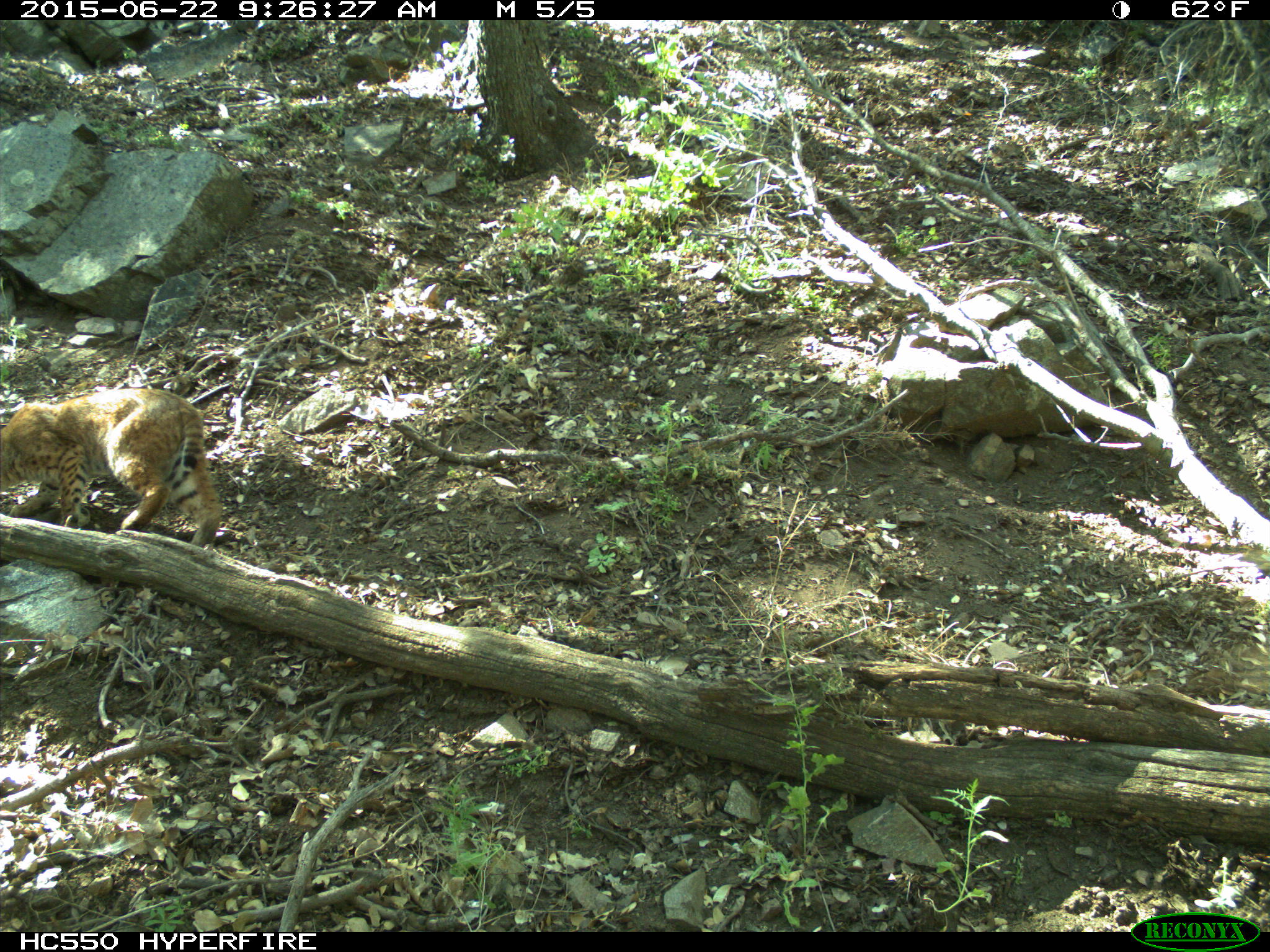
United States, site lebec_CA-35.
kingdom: Animalia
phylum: Chordata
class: Mammalia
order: Carnivora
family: Felidae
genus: Lynx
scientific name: Lynx rufus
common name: bobcat